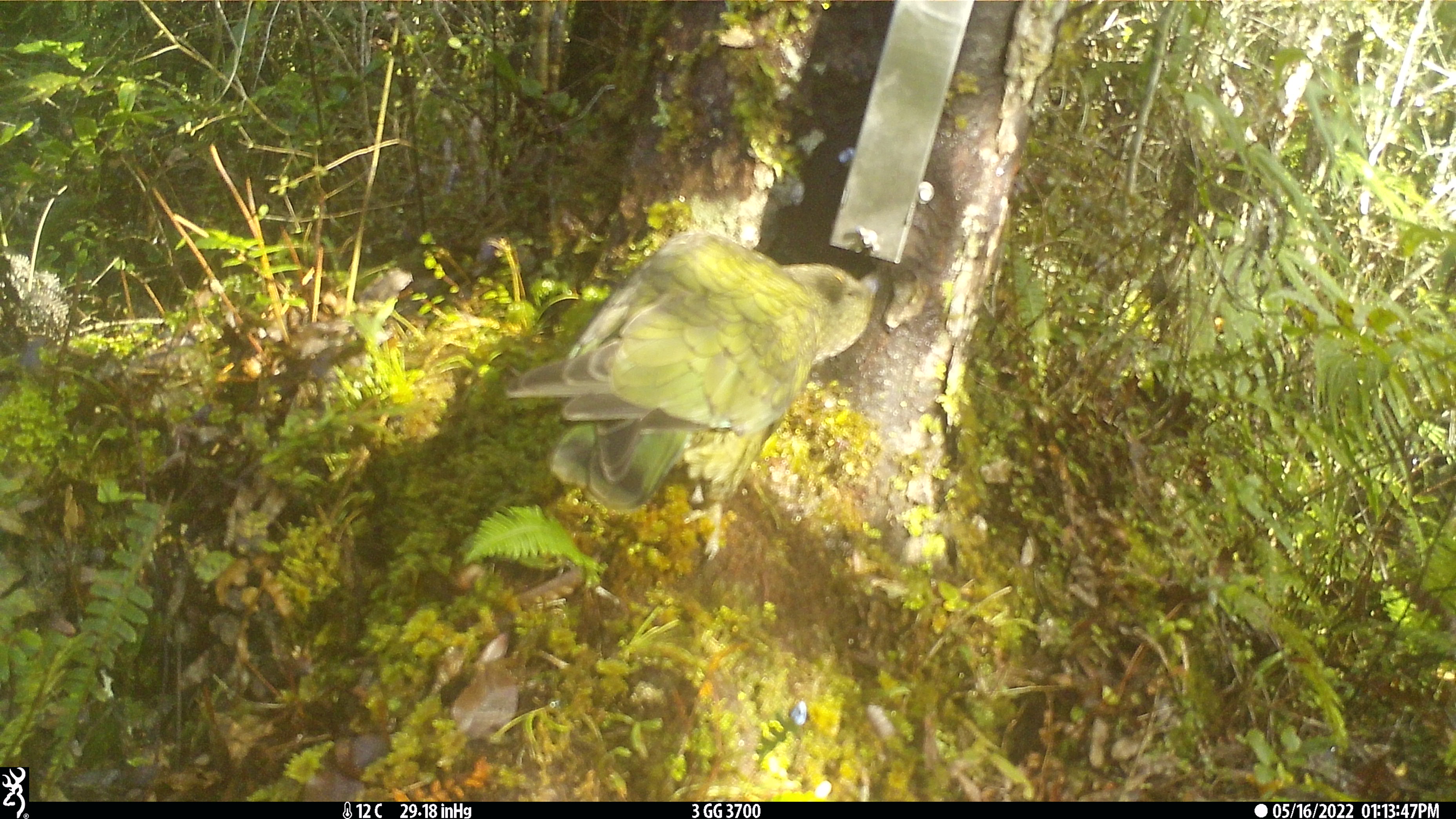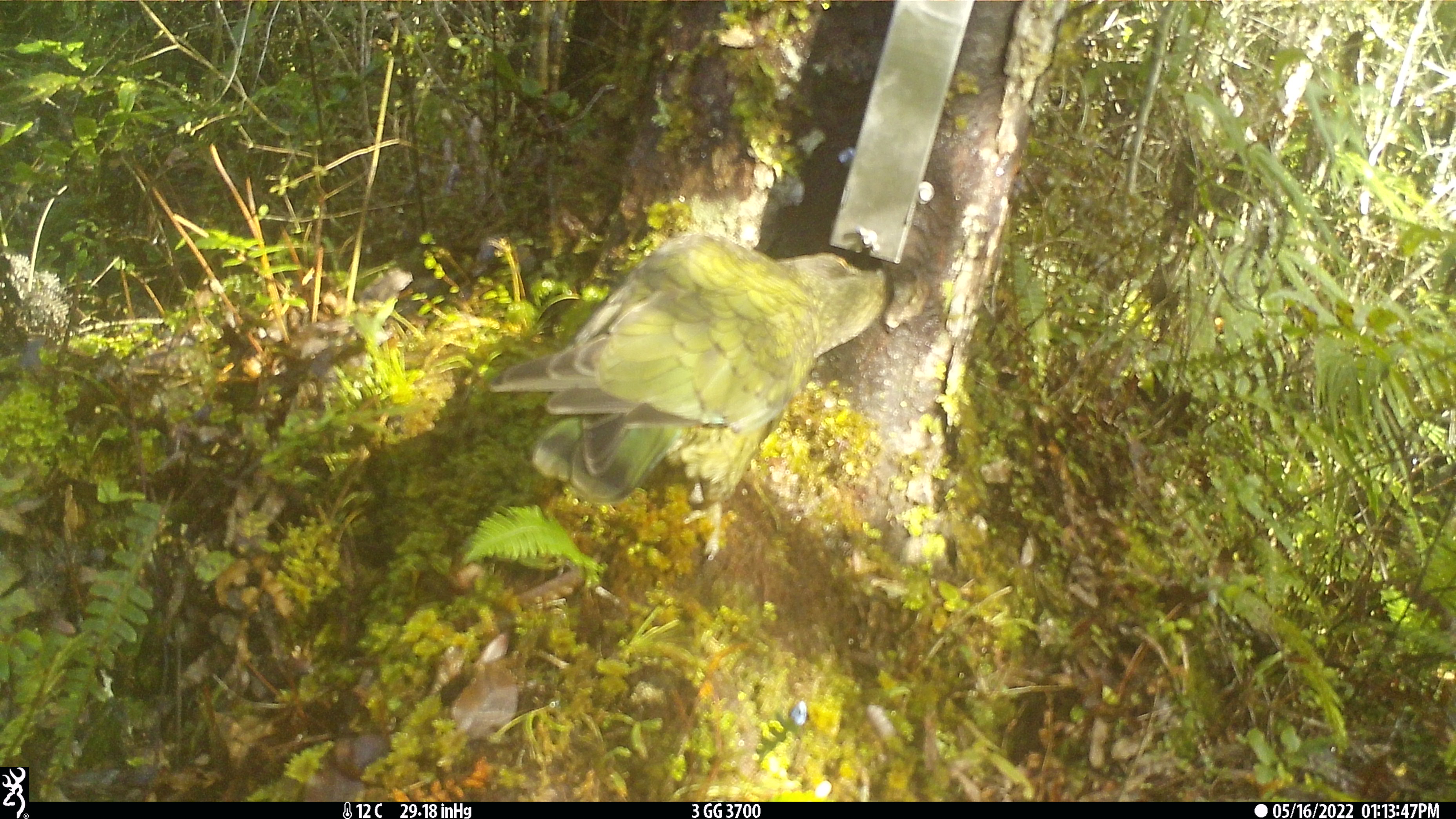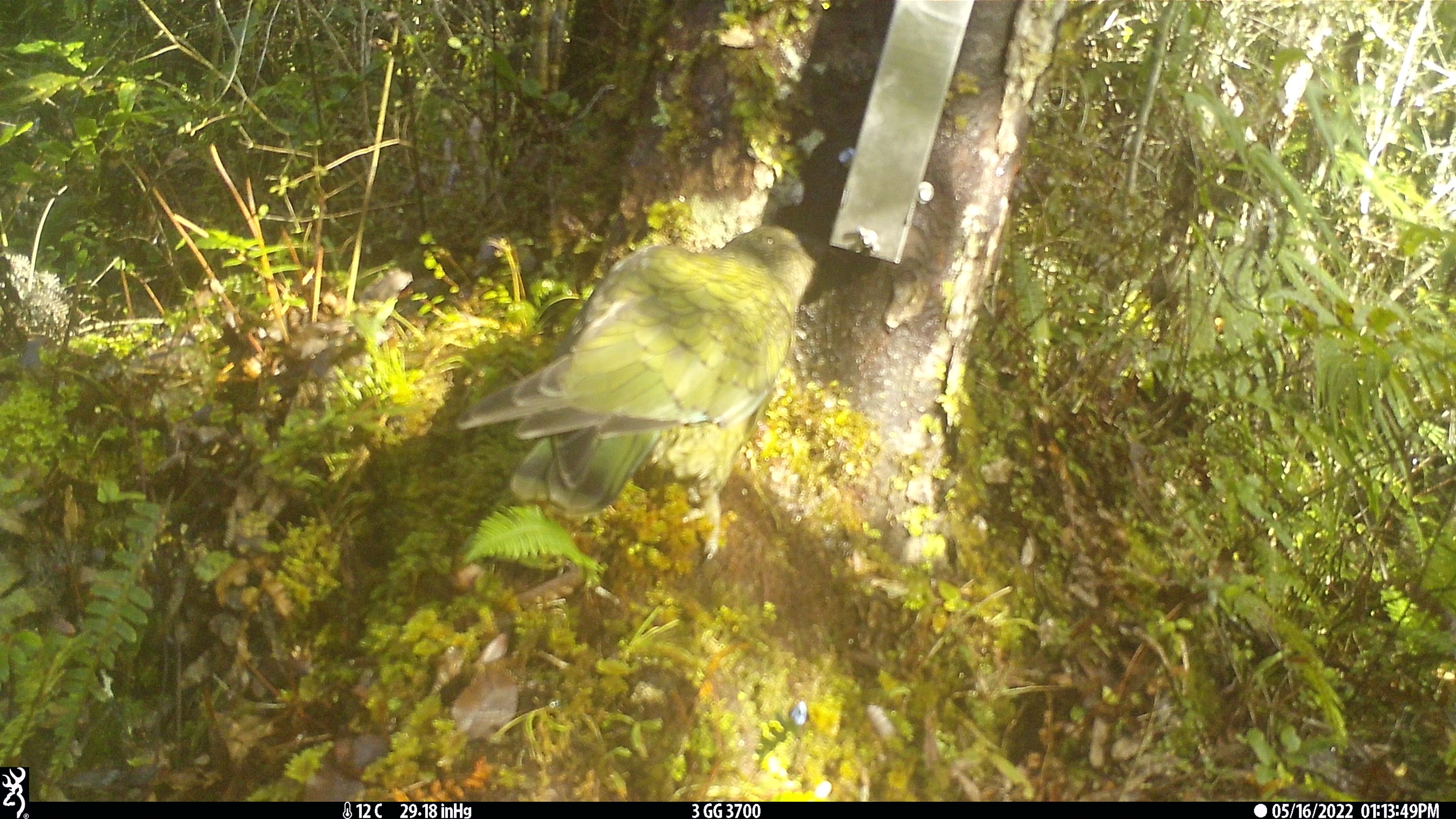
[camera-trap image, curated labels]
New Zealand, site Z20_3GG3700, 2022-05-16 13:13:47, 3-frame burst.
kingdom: Animalia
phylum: Chordata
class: Aves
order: Psittaciformes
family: Strigopidae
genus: Nestor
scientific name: Nestor notabilis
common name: kea